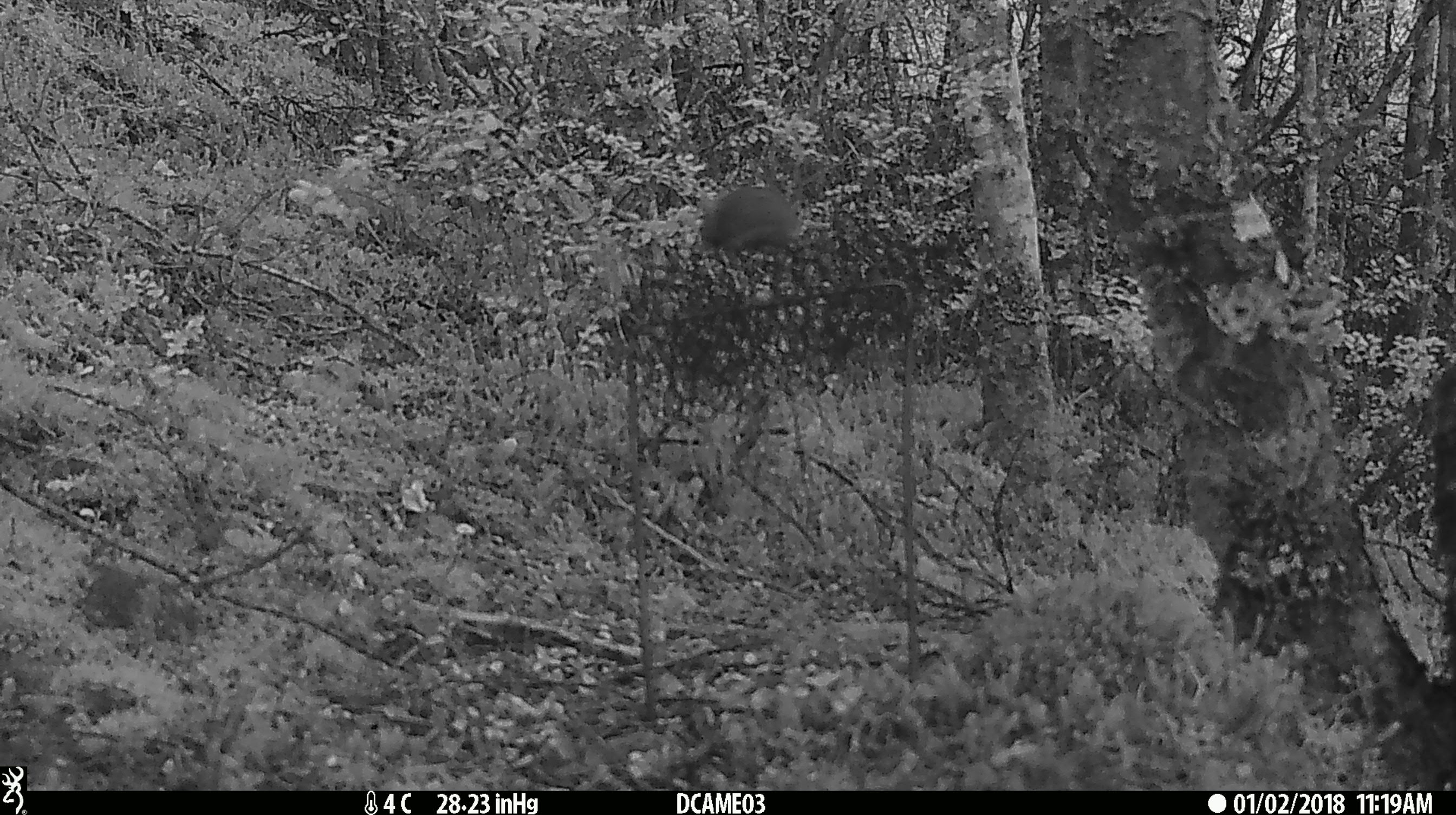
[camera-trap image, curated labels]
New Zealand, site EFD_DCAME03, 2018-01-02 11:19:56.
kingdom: Animalia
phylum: Chordata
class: Mammalia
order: Rodentia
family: Muridae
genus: Mus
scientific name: Mus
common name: mouse